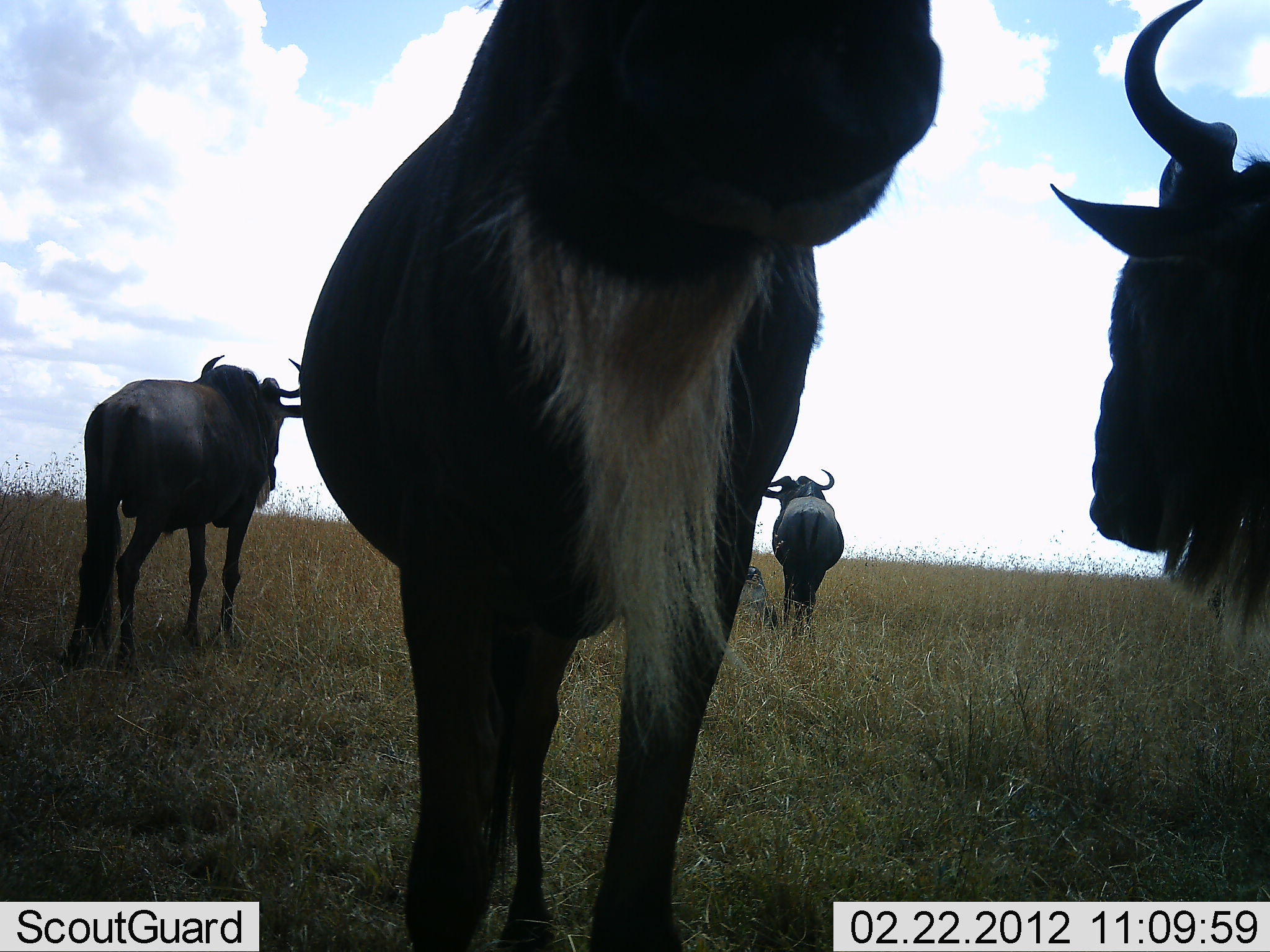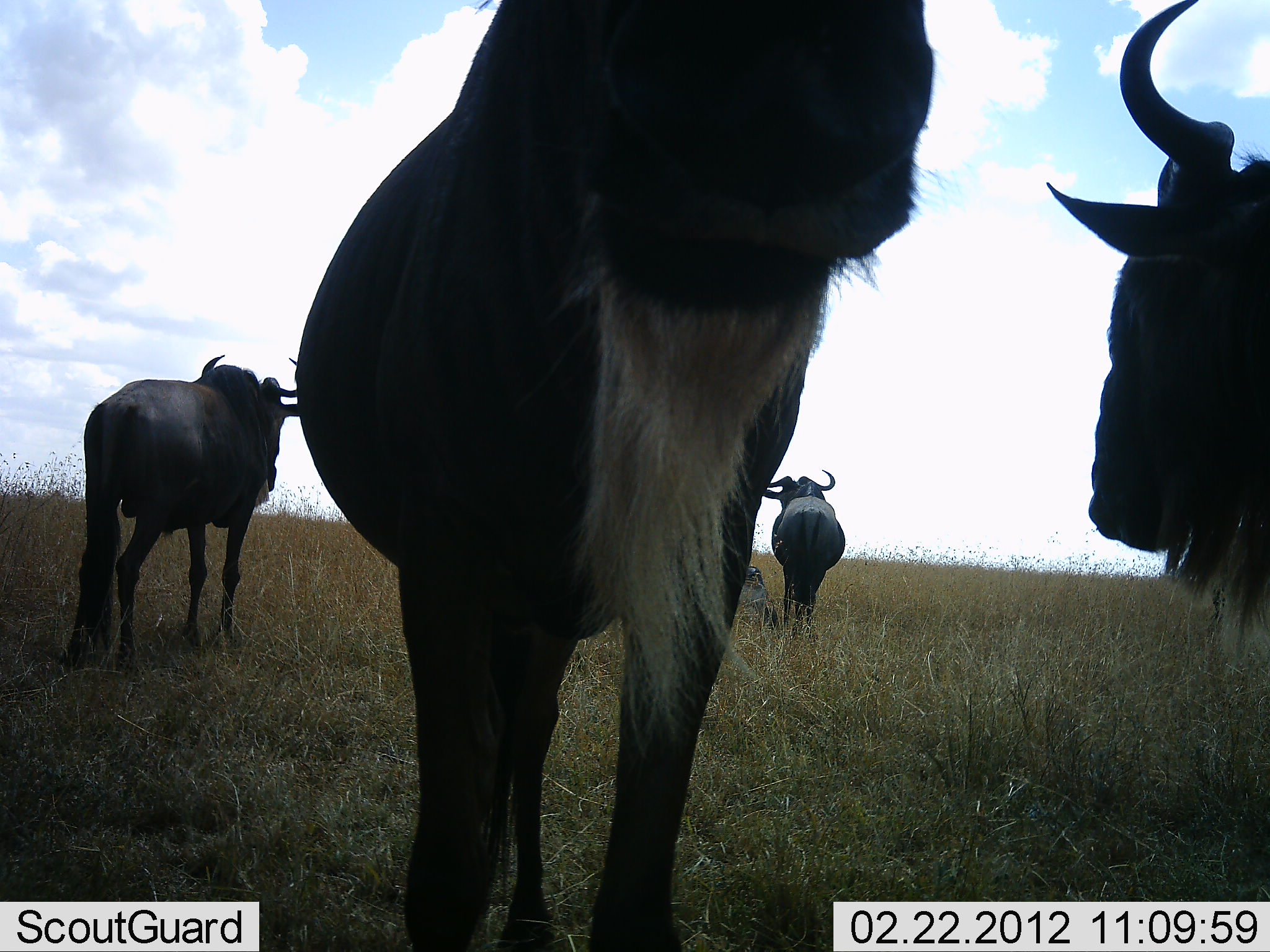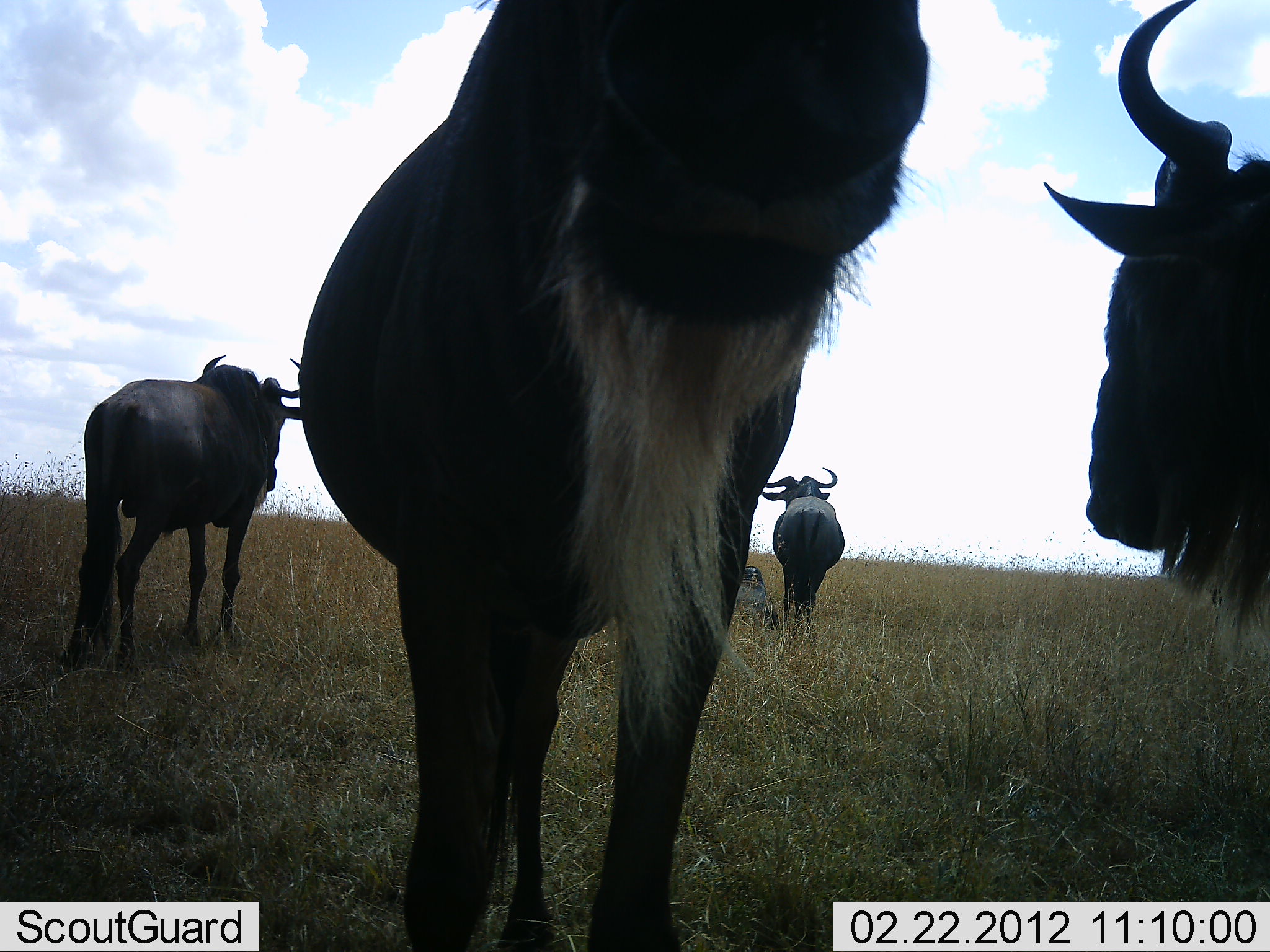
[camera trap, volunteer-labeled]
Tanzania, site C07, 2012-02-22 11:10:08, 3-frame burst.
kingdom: Animalia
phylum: Chordata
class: Mammalia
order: Artiodactyla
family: Bovidae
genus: Connochaetes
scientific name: Connochaetes taurinus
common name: blue wildebeest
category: wildebeest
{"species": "wildebeest (blue wildebeest) (Connochaetes taurinus)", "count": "5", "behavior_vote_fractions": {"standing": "93%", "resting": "67%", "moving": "0%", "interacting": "0%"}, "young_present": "7%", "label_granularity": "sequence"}